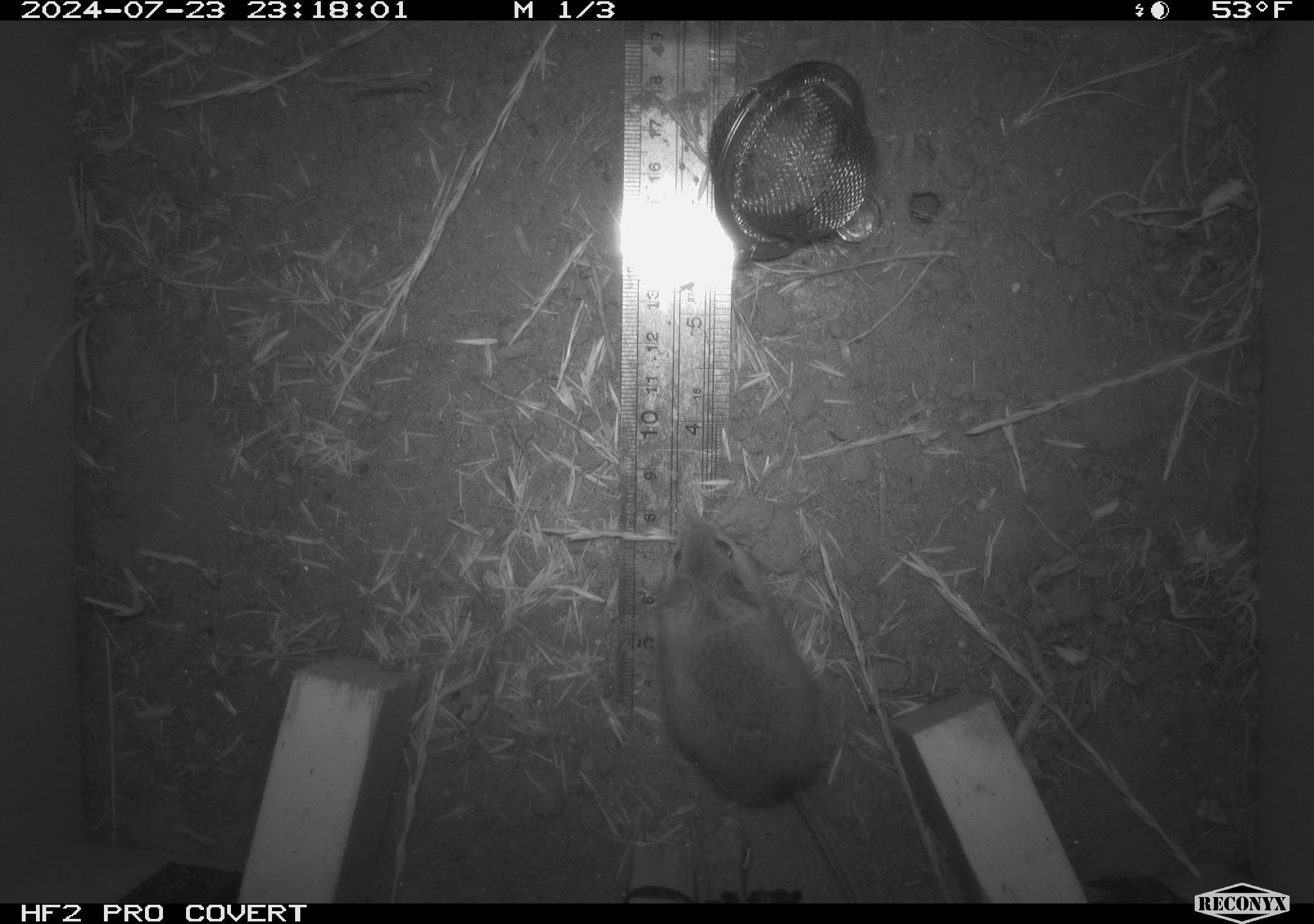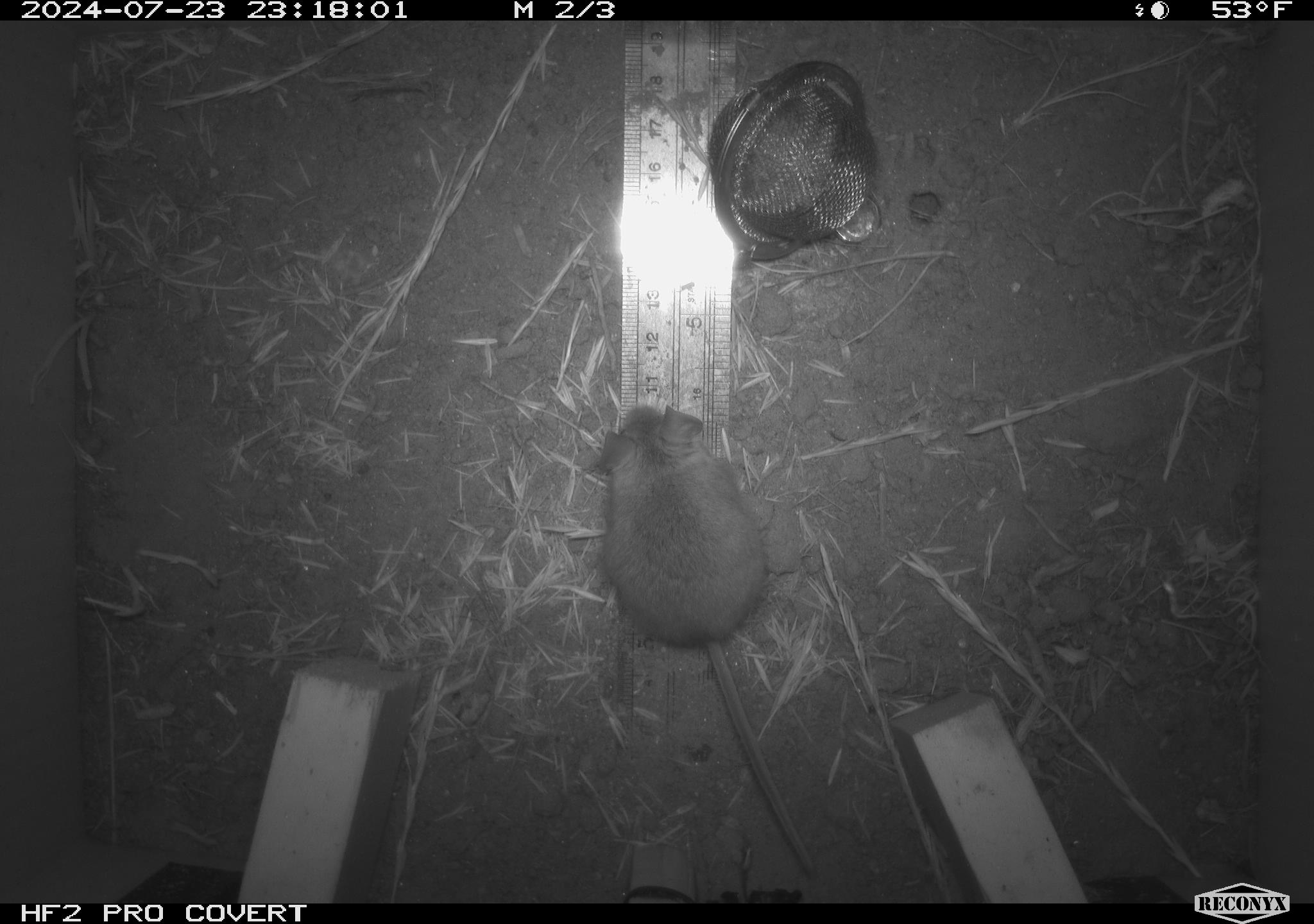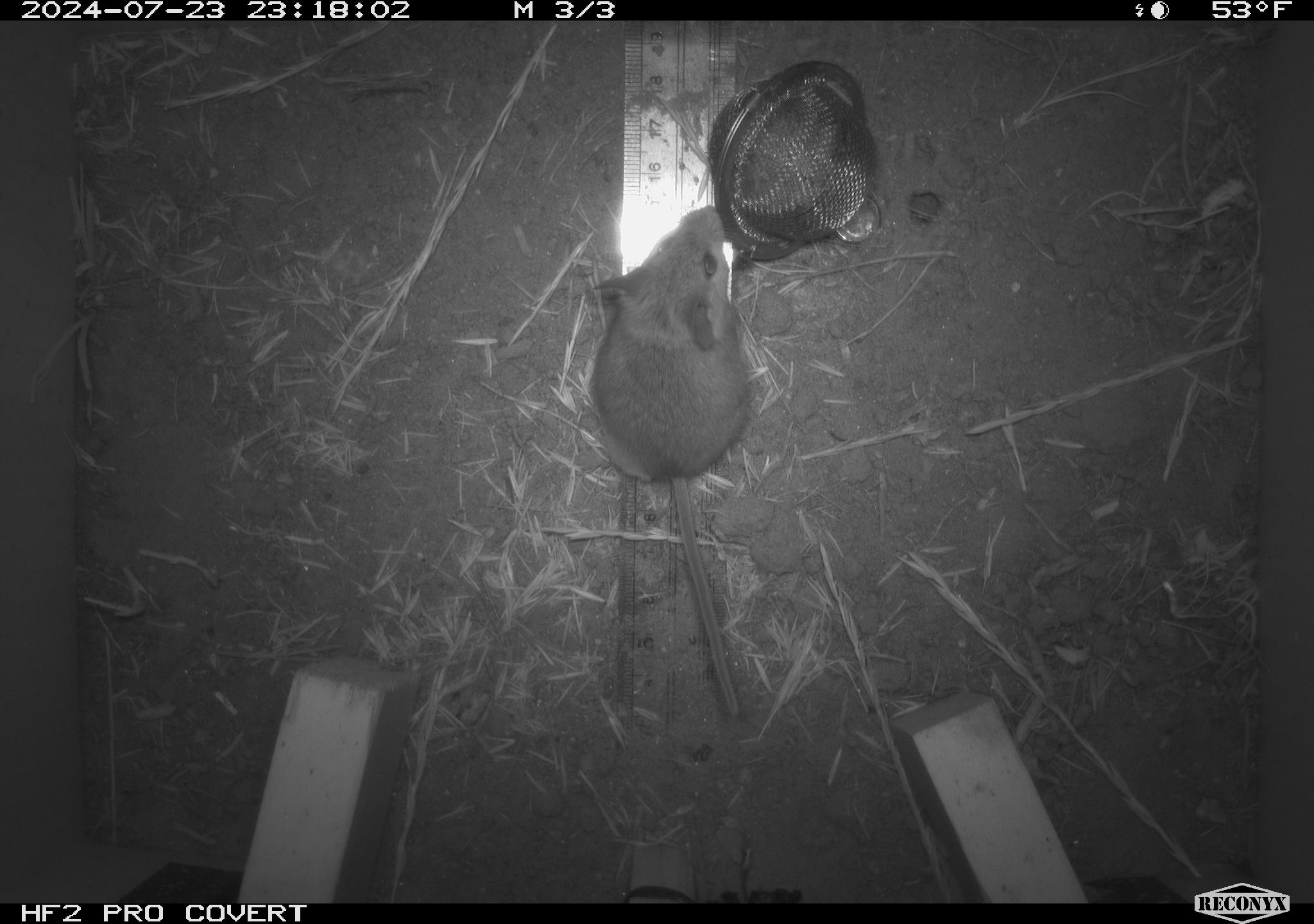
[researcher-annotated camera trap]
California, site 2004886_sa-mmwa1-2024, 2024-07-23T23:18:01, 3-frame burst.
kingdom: Animalia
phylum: Chordata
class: Mammalia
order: Rodentia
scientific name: Rodentia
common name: mouse species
Mouse species (Rodentia).